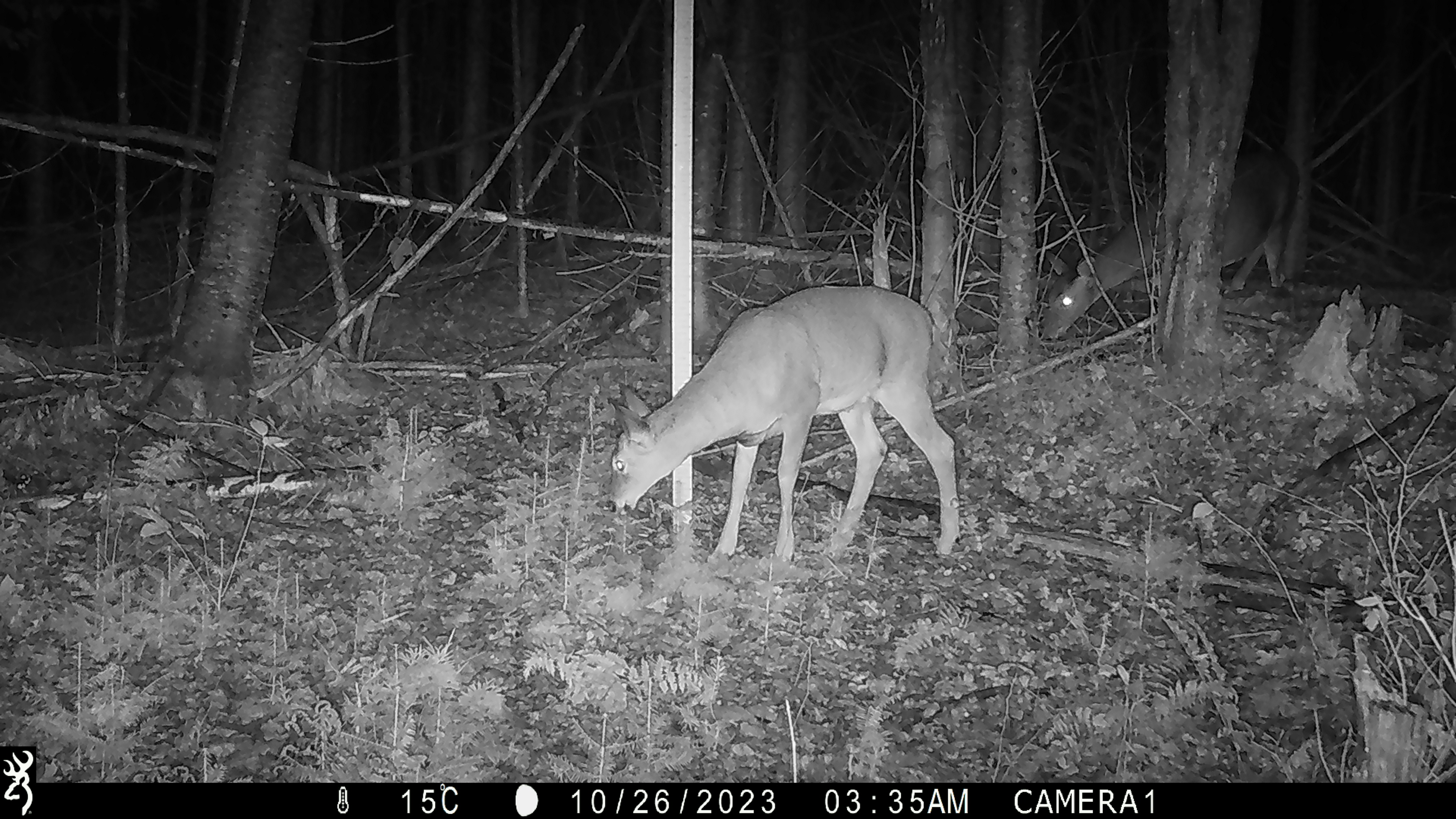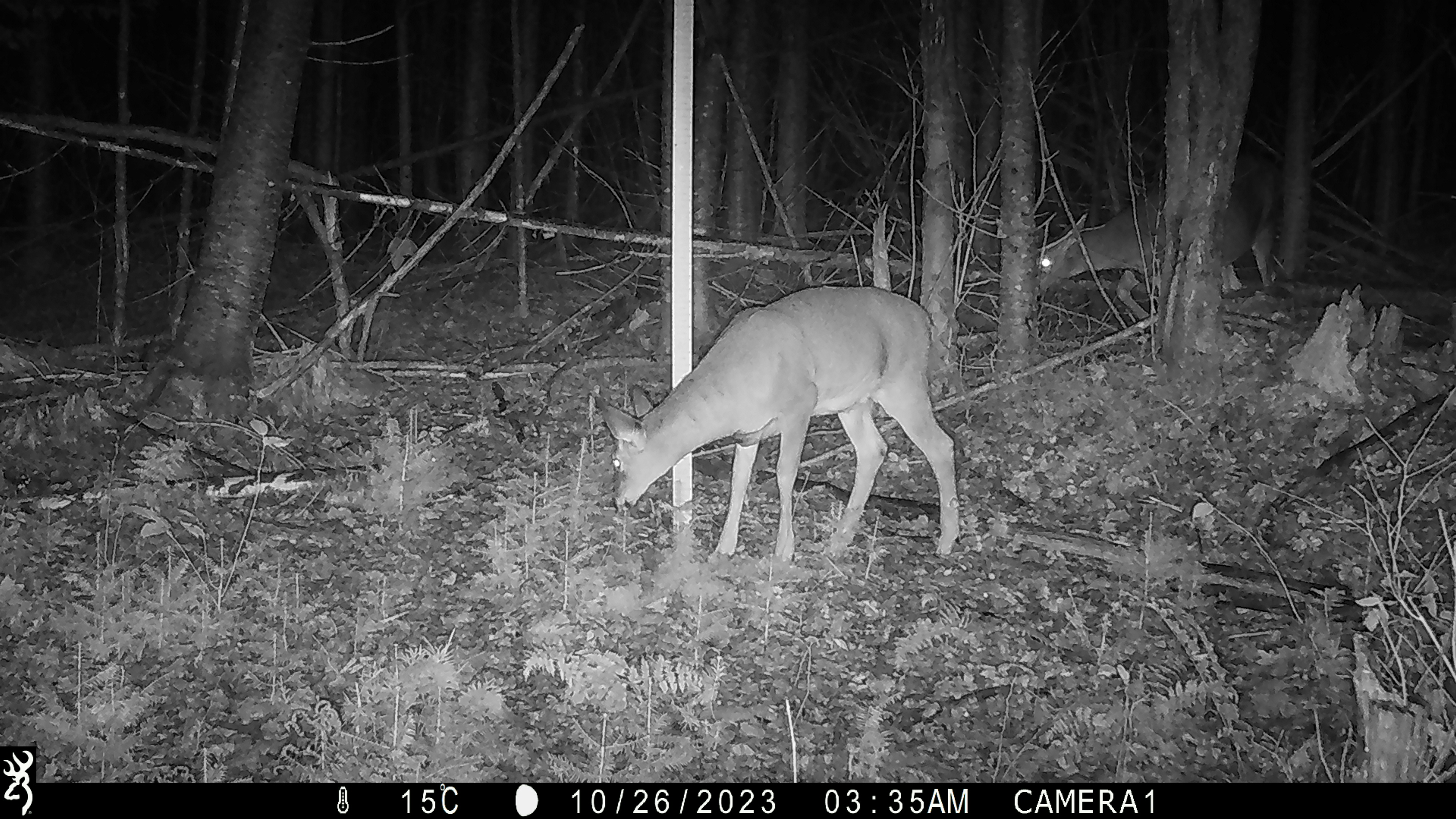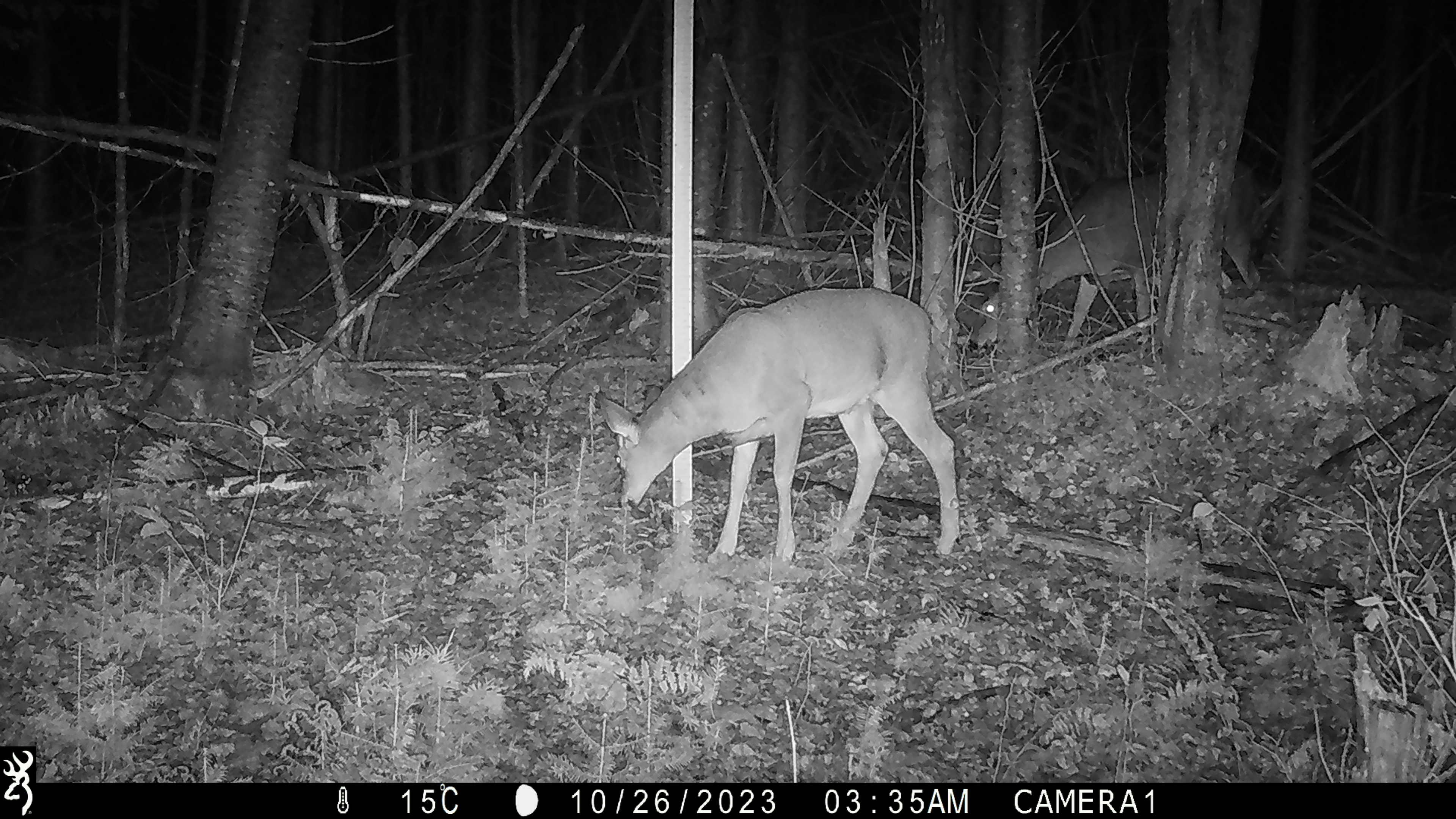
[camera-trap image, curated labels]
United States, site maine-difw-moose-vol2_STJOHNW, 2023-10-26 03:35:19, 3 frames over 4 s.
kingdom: Animalia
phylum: Chordata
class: Mammalia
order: Artiodactyla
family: Cervidae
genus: Odocoileus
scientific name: Odocoileus virginianus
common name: white-tailed deer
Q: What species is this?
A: White-tailed deer (Odocoileus virginianus).